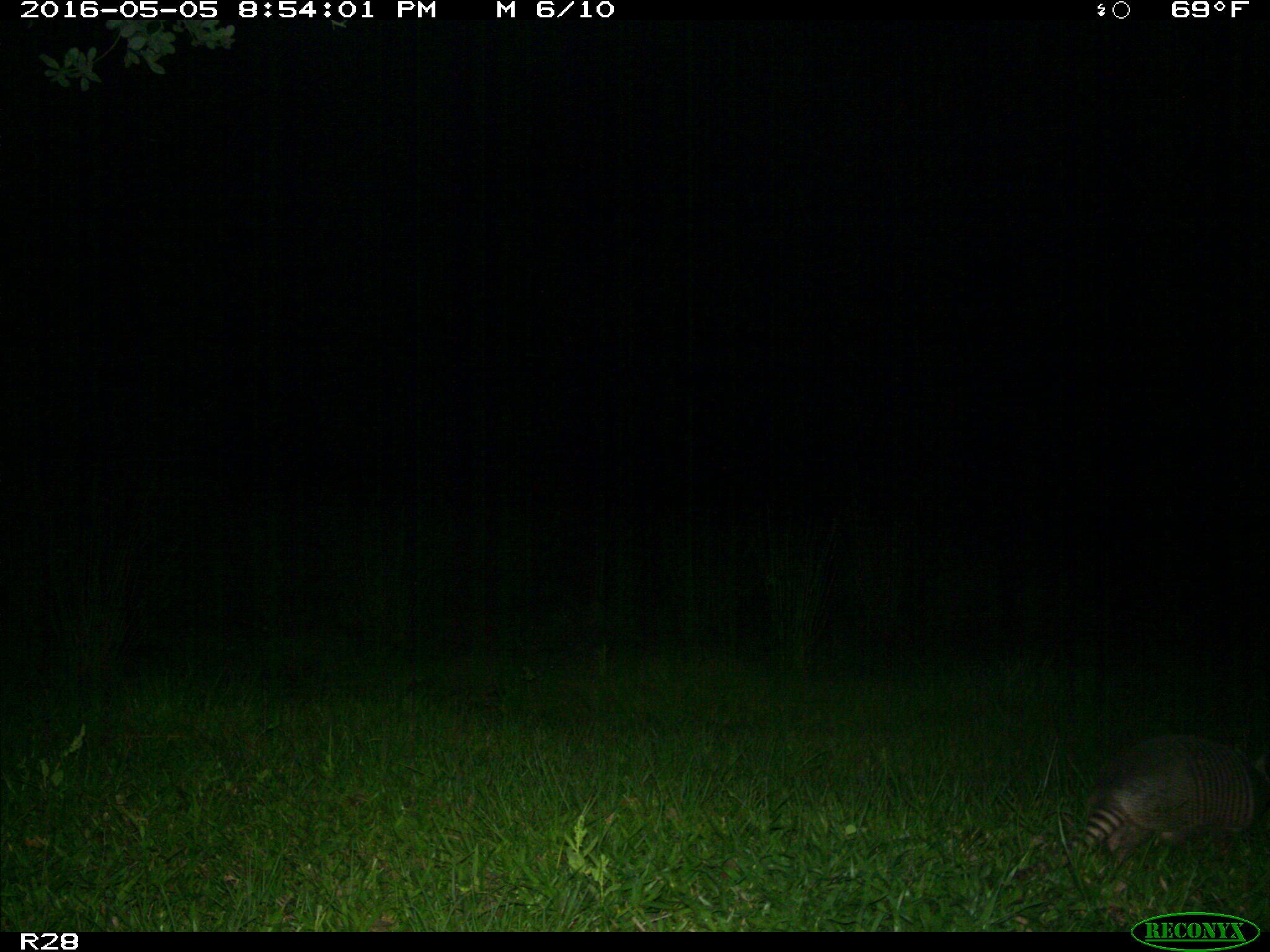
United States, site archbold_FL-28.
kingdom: Animalia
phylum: Chordata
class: Mammalia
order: Artiodactyla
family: Suidae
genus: Sus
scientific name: Sus scrofa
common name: wild boar